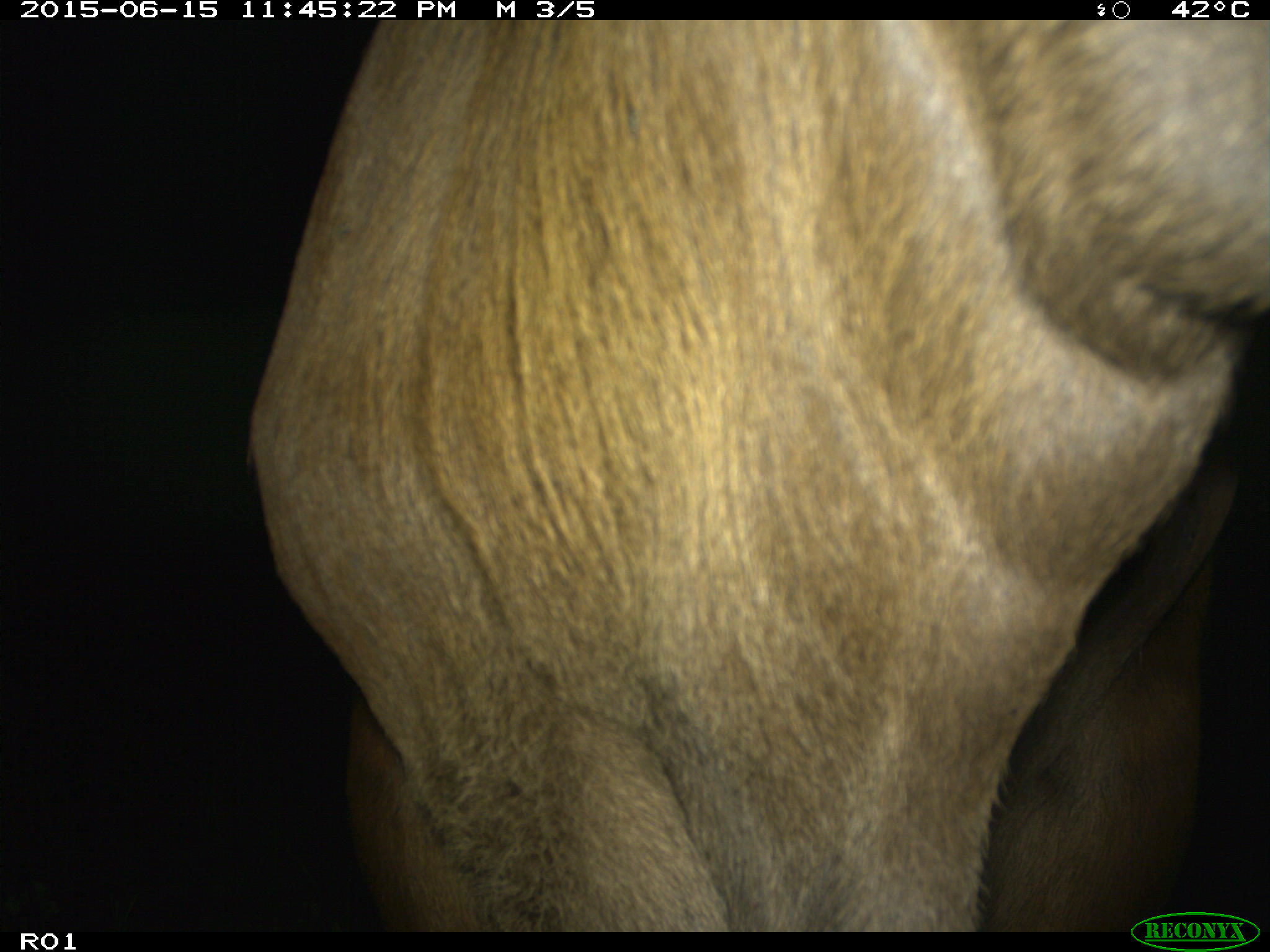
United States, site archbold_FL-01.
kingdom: Animalia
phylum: Chordata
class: Mammalia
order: Artiodactyla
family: Bovidae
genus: Bos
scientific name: Bos taurus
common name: domestic cow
Bos taurus (domestic cow).